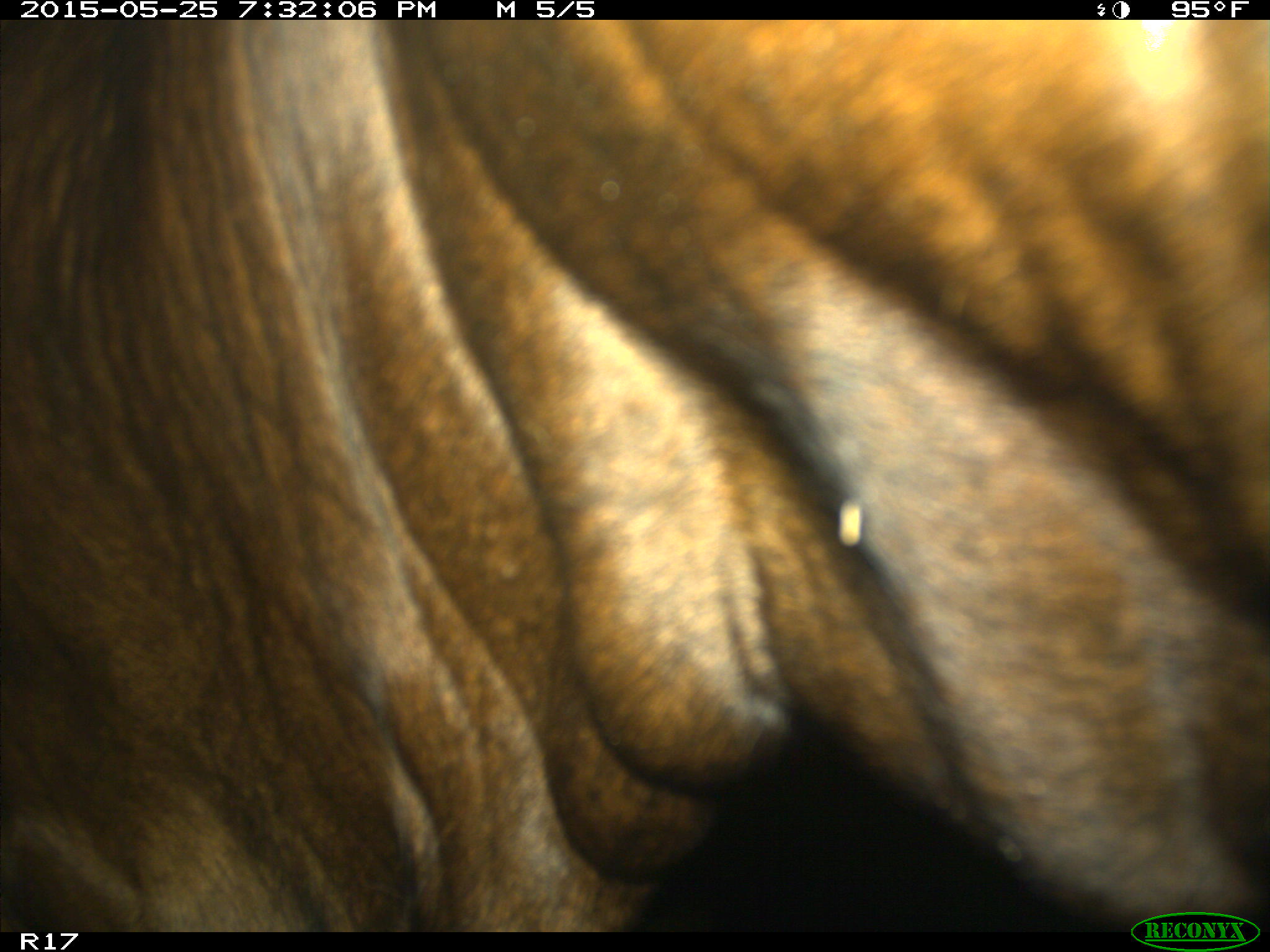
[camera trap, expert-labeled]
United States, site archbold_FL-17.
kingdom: Animalia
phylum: Chordata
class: Mammalia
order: Artiodactyla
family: Bovidae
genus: Bos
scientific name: Bos taurus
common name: domestic cow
Bos taurus (domestic cow).